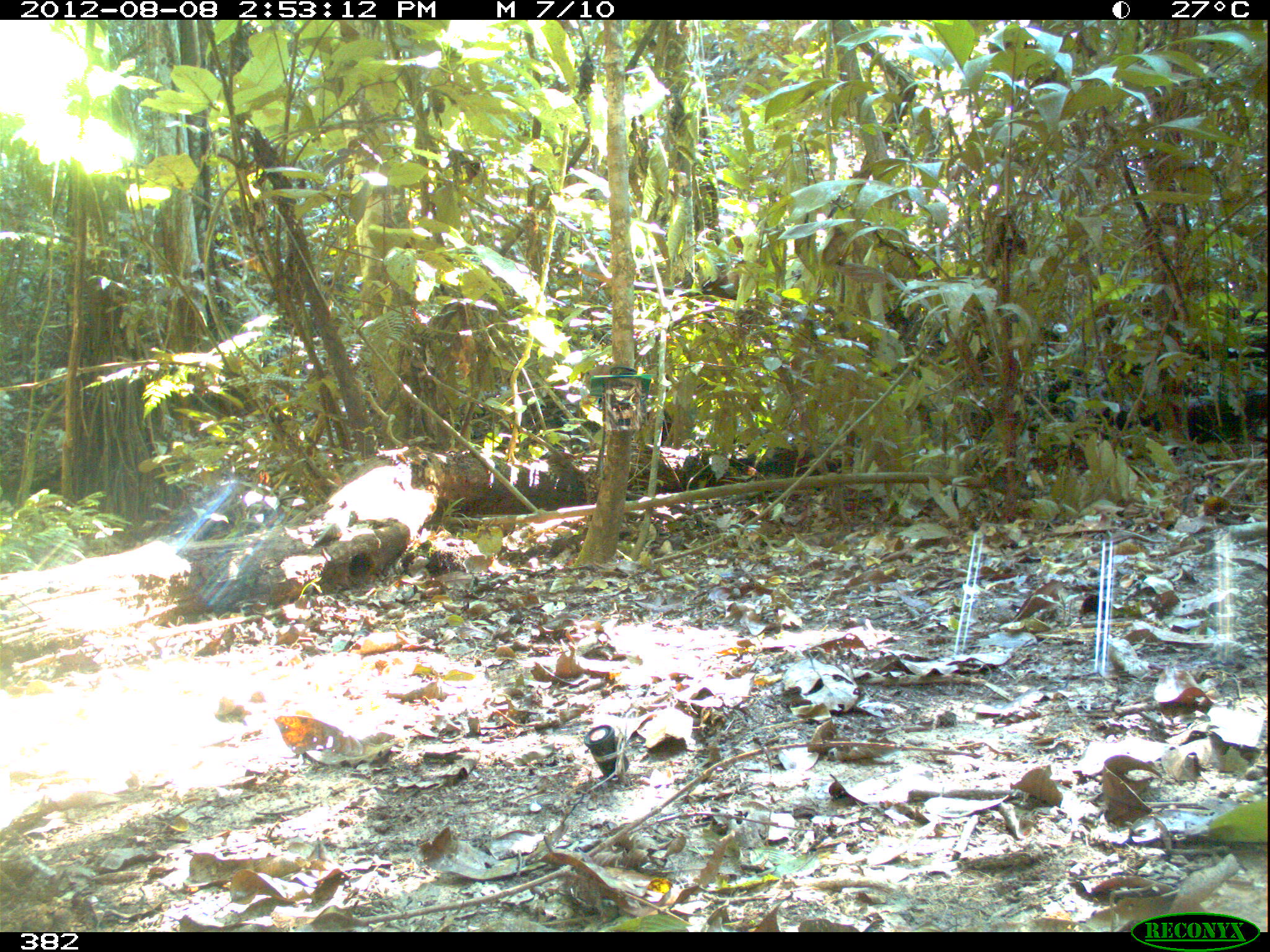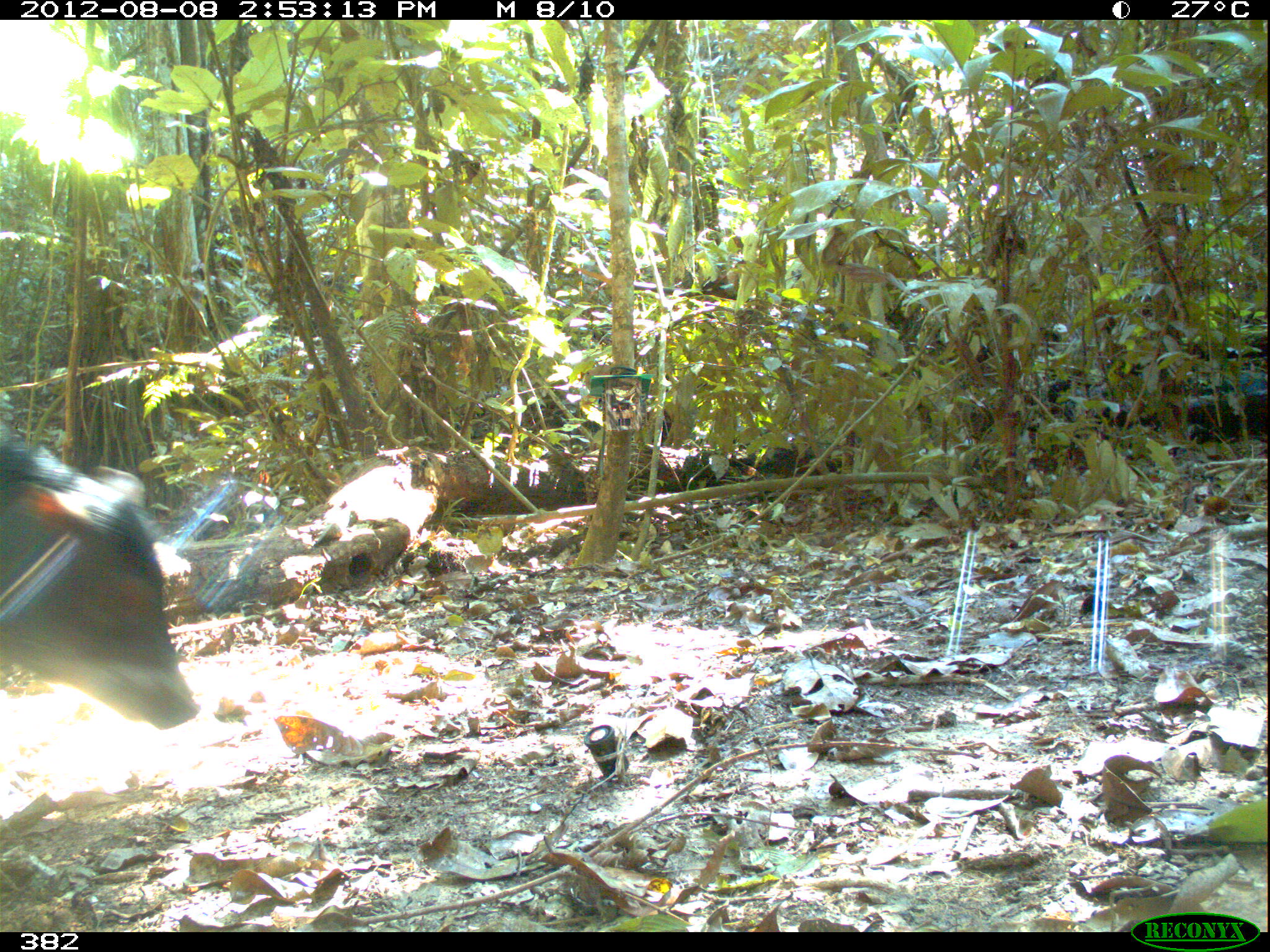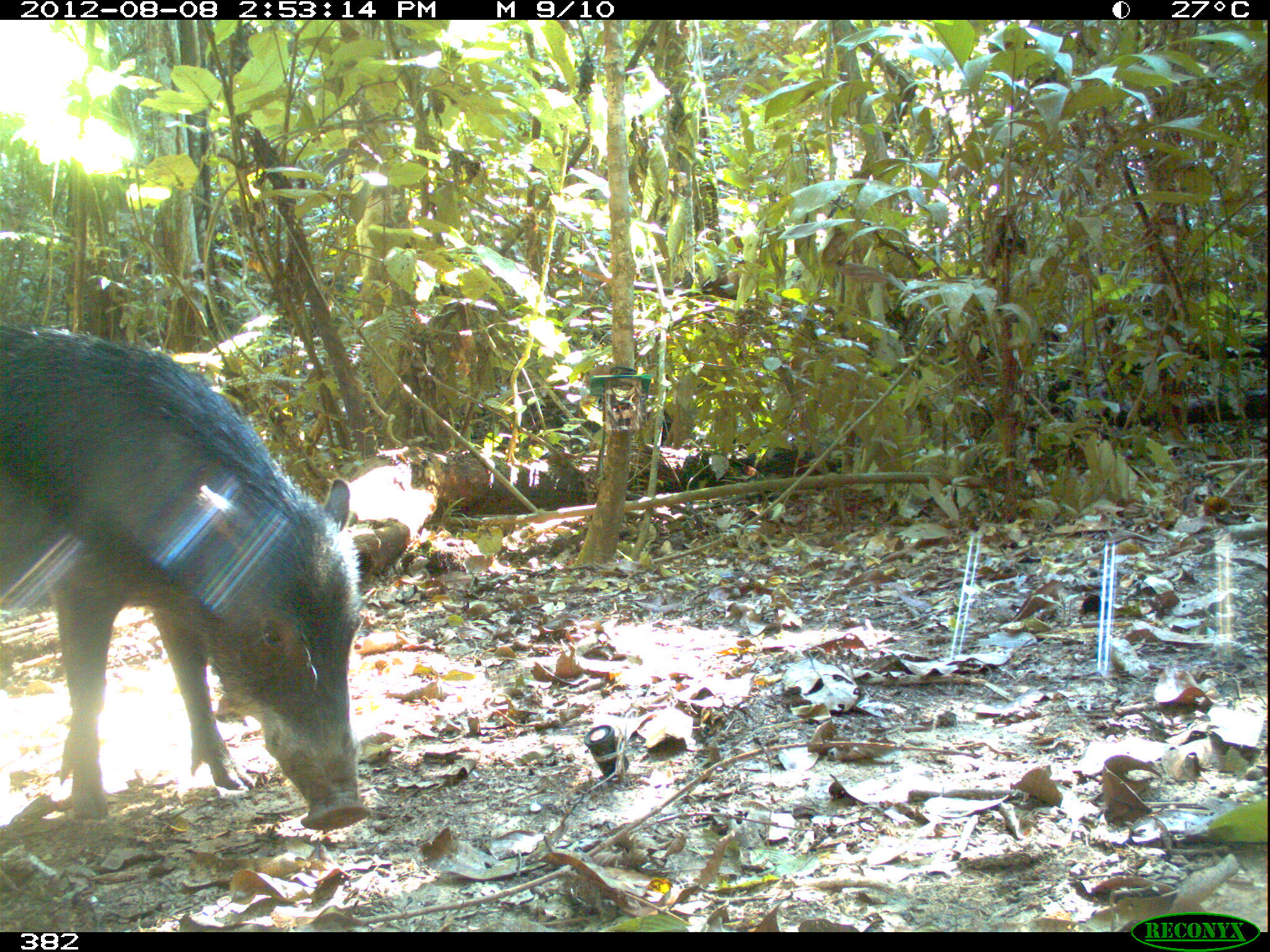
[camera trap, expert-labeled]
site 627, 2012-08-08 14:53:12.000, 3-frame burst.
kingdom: Animalia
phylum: Chordata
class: Mammalia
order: Artiodactyla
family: Tayassuidae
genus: Tayassu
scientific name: Tayassu pecari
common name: white-lipped peccary